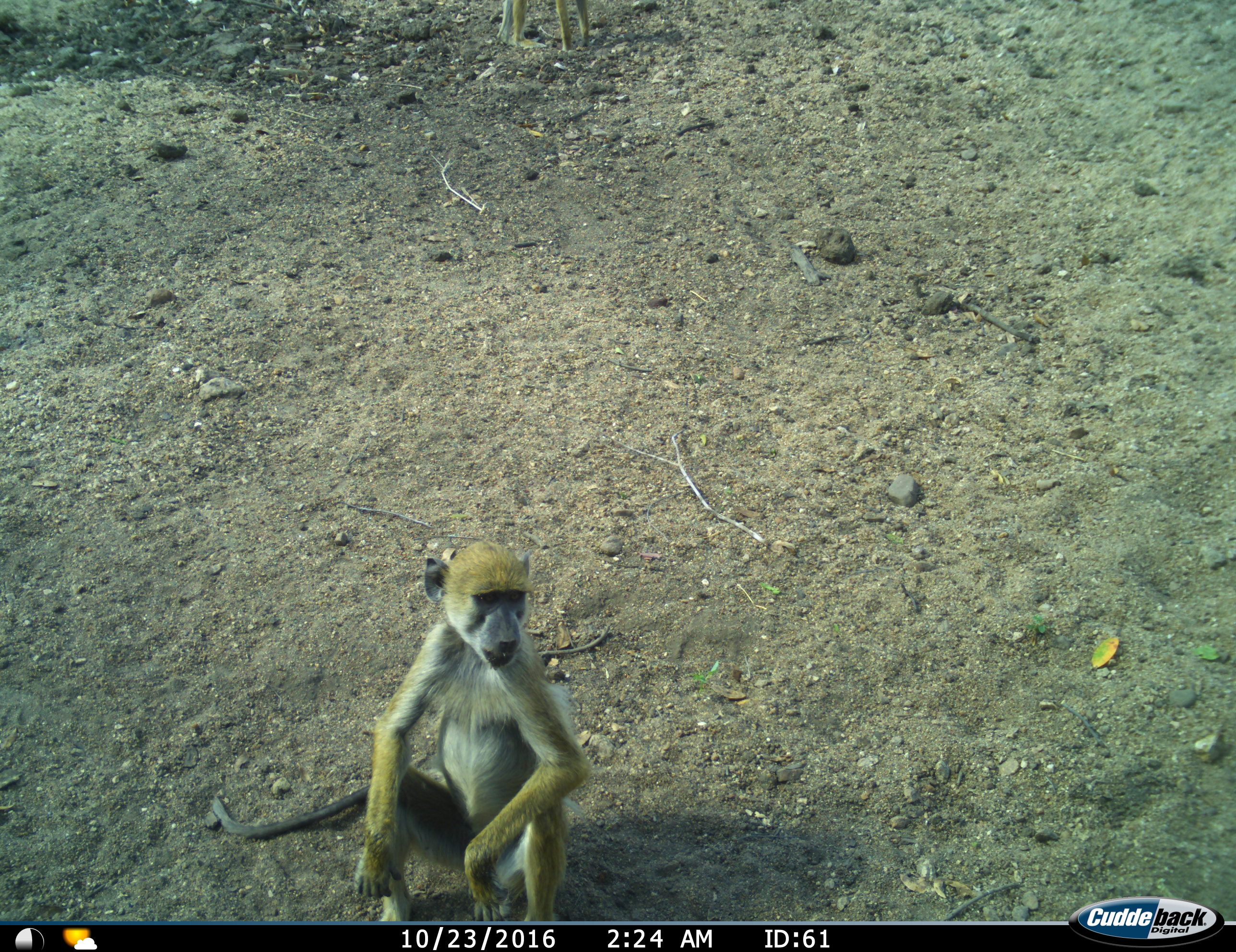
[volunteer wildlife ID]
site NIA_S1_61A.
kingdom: Animalia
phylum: Chordata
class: Mammalia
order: Primates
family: Cercopithecidae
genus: Papio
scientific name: Papio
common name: baboon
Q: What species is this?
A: Baboon (Papio).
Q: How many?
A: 1.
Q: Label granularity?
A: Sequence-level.